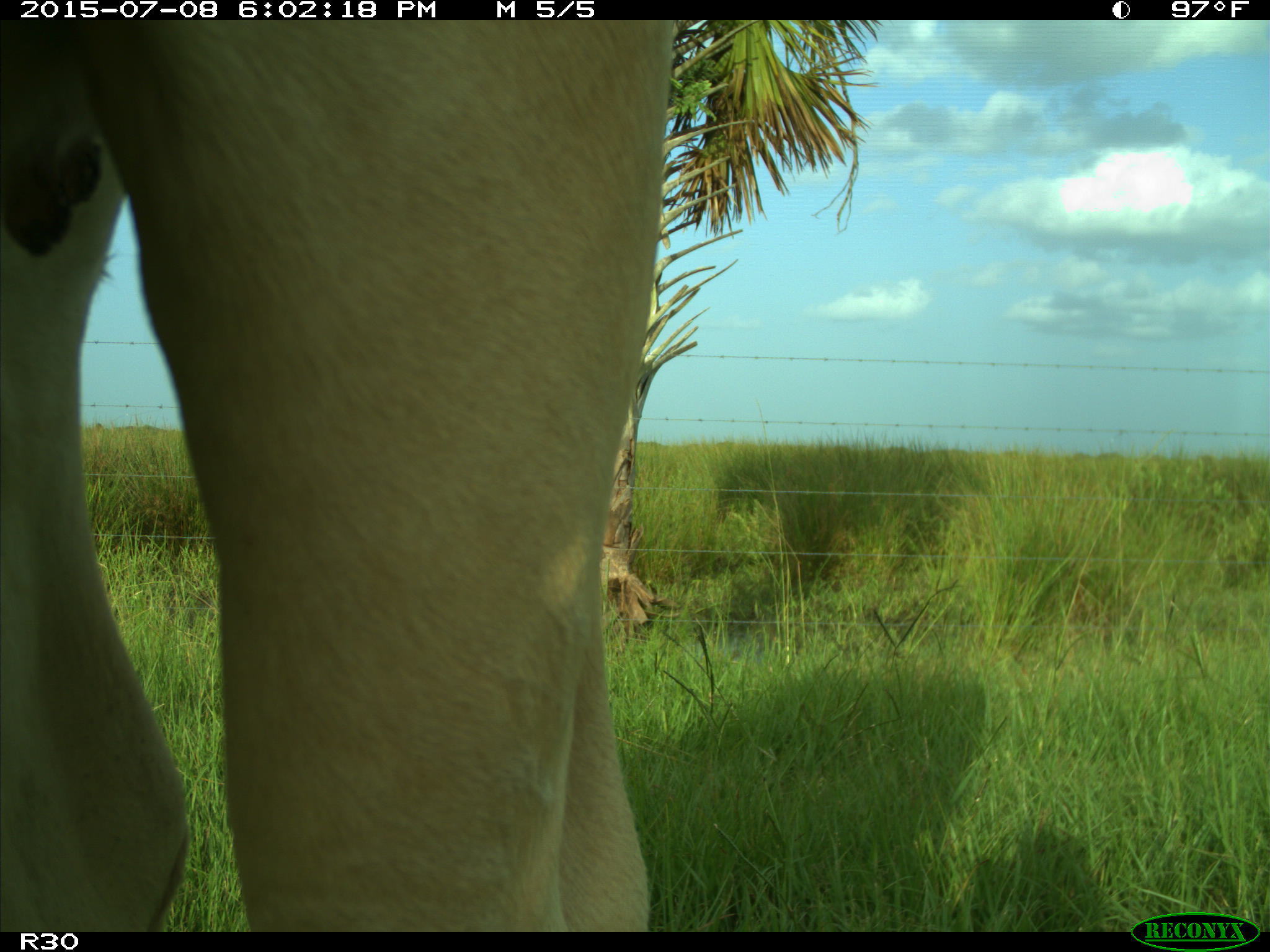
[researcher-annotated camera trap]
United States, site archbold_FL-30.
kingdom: Animalia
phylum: Chordata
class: Mammalia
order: Artiodactyla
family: Bovidae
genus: Bos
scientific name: Bos taurus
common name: domestic cow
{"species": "Bos taurus (domestic cow)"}